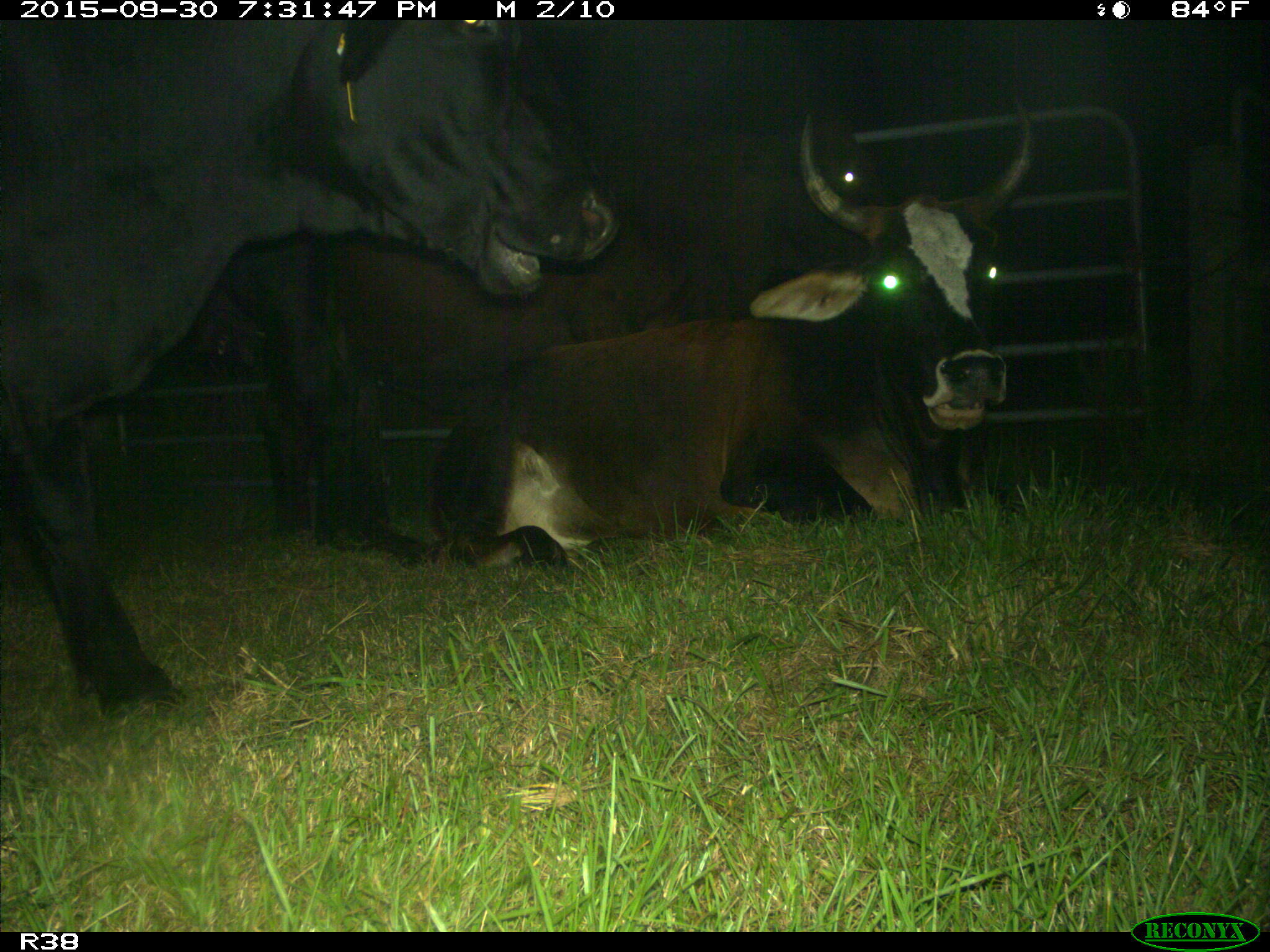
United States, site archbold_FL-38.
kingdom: Animalia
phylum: Chordata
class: Mammalia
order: Artiodactyla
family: Bovidae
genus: Bos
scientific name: Bos taurus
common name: domestic cow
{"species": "Bos taurus (domestic cow)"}